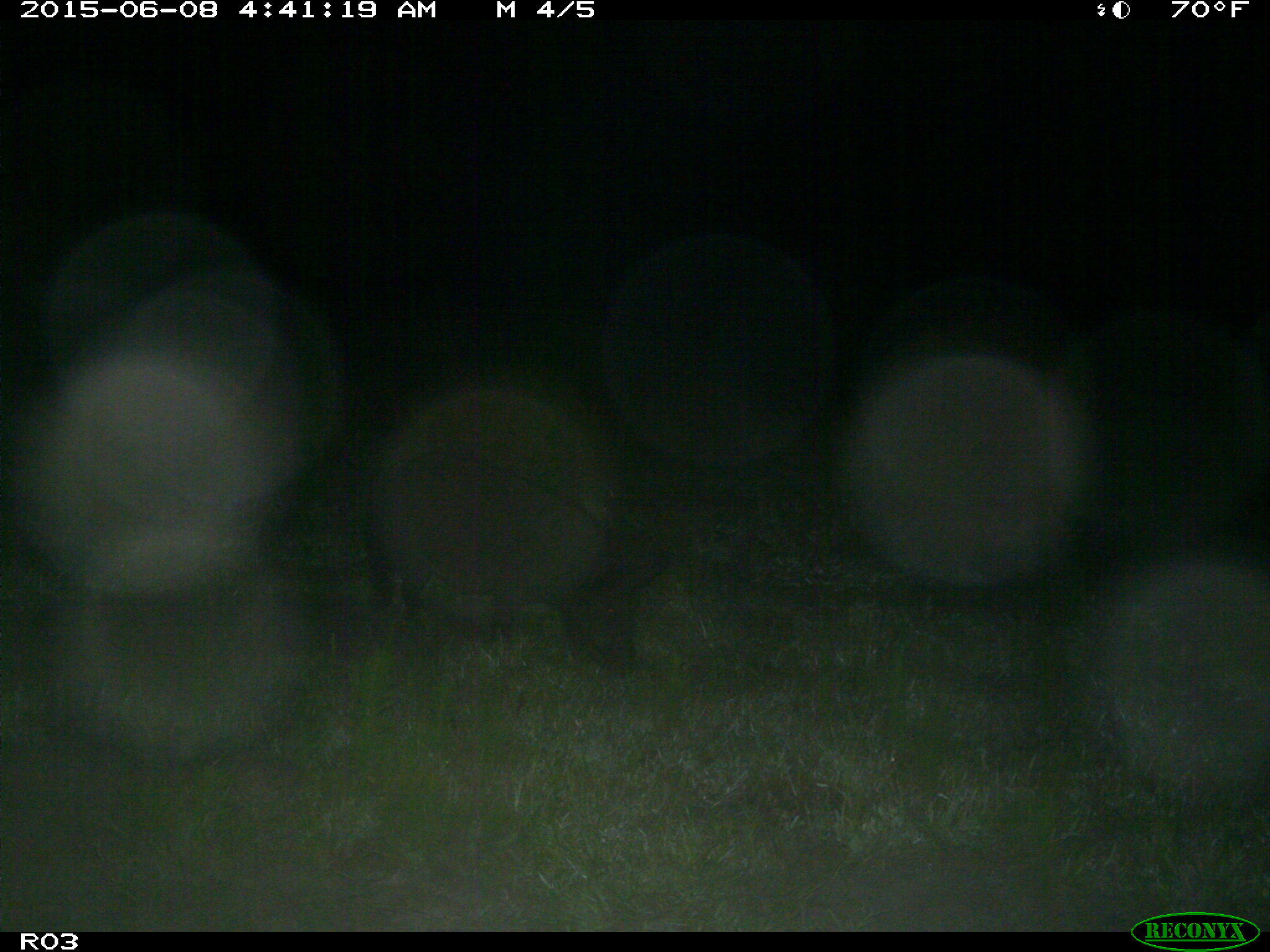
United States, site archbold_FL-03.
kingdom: Animalia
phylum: Chordata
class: Mammalia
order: Artiodactyla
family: Suidae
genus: Sus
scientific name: Sus scrofa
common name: wild boar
Sus scrofa (wild boar).